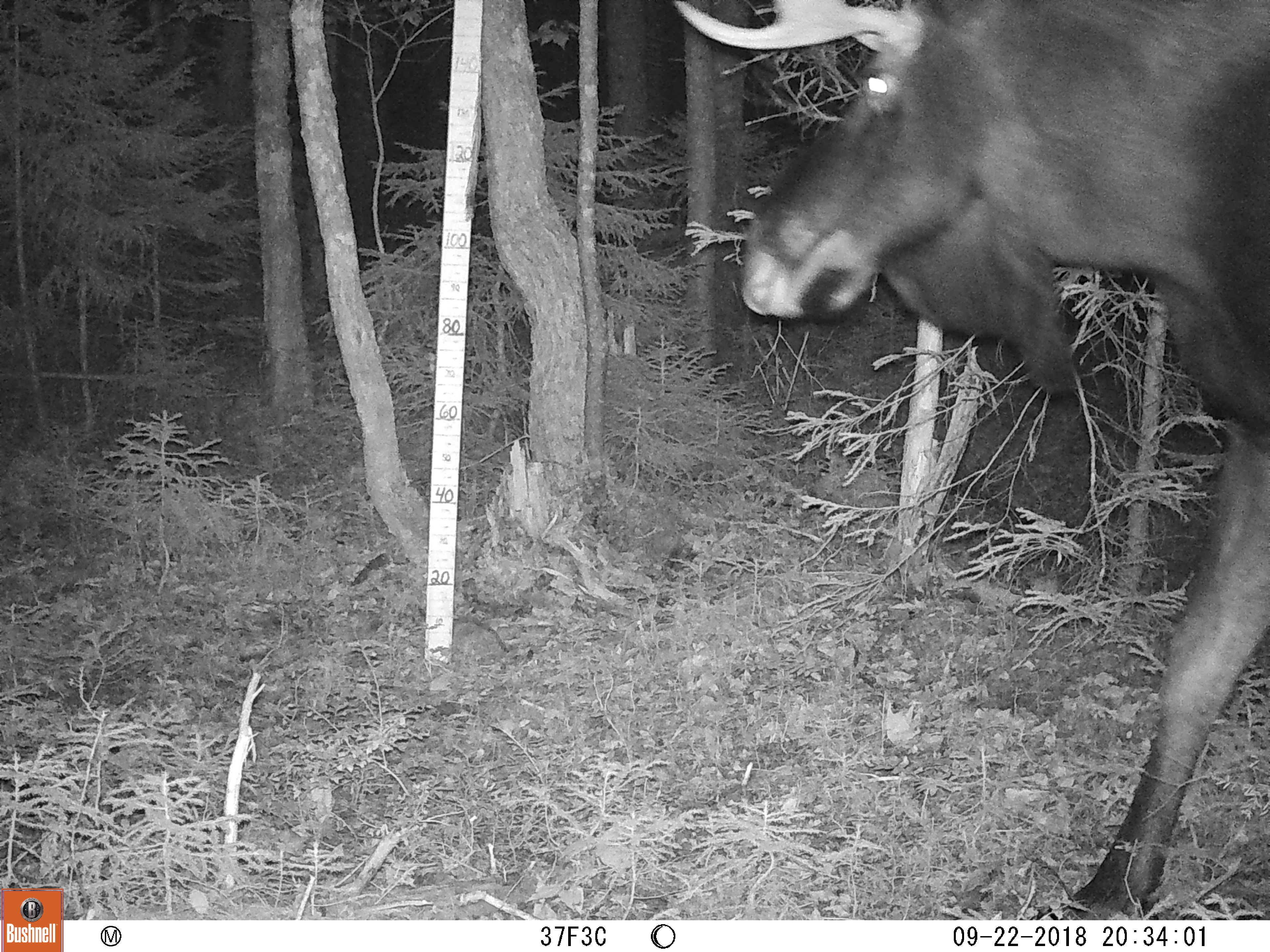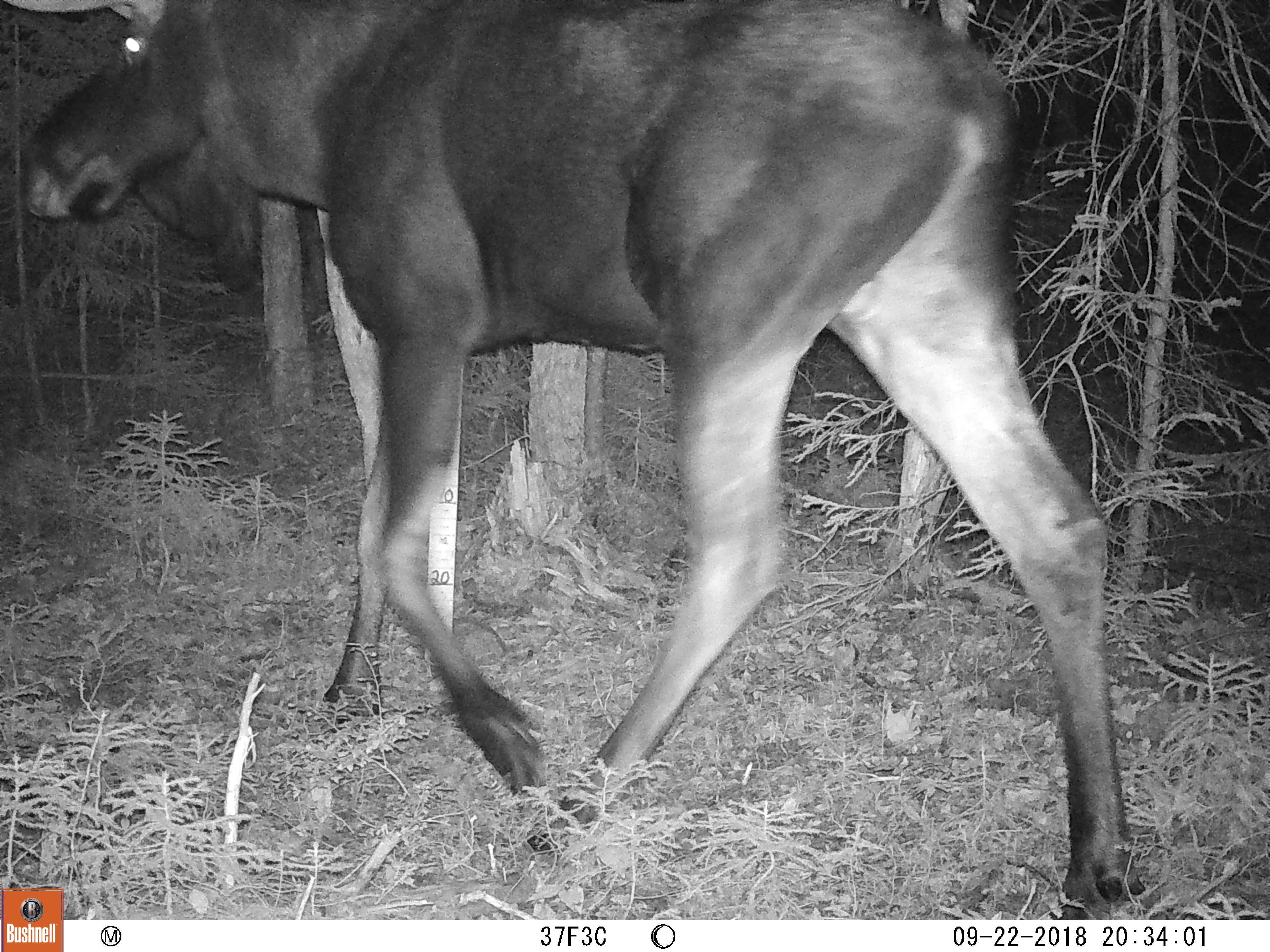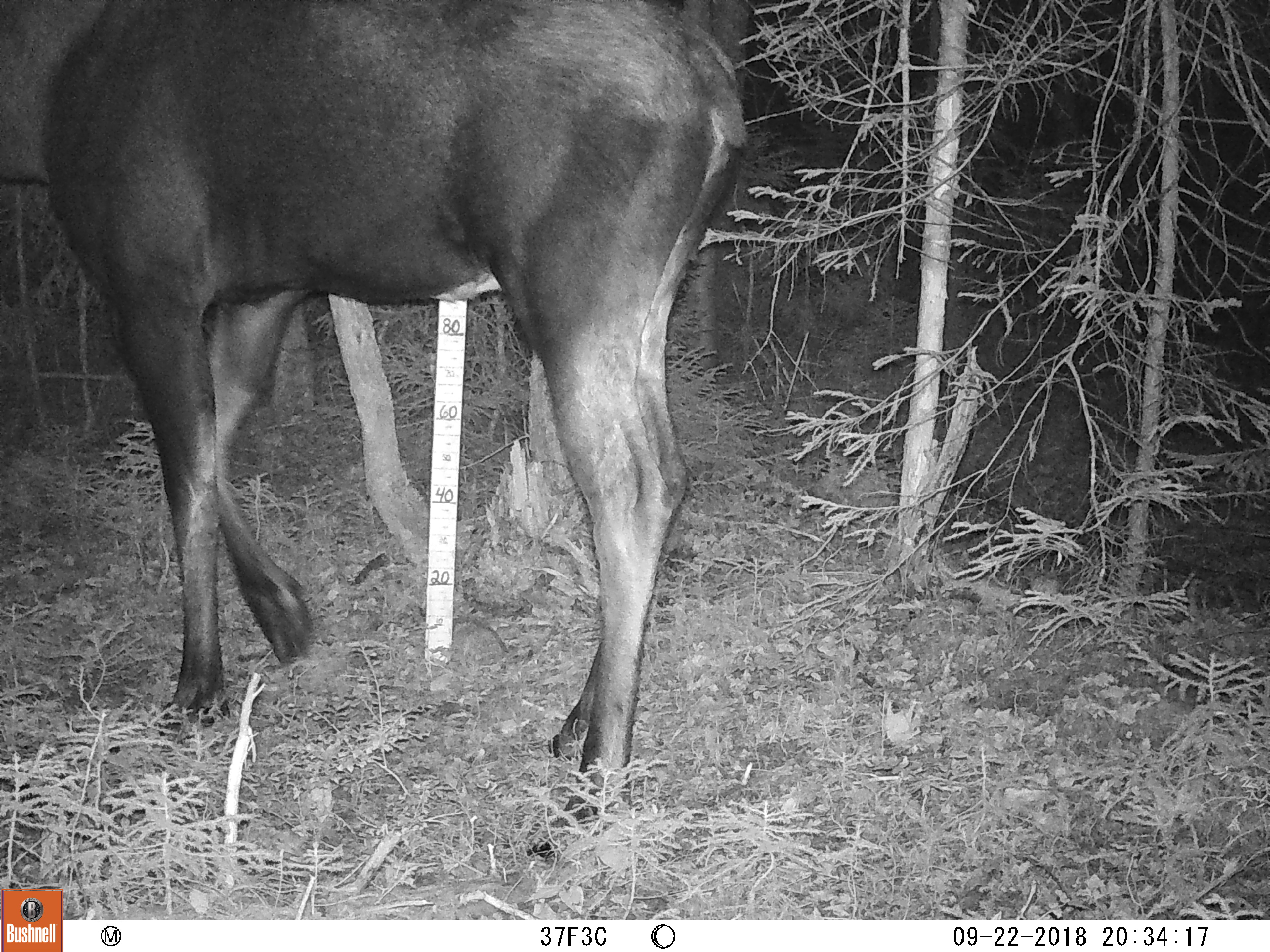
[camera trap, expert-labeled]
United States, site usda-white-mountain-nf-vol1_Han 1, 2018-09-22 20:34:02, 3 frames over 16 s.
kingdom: Animalia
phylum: Chordata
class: Mammalia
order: Artiodactyla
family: Cervidae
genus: Alces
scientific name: Alces alces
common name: moose